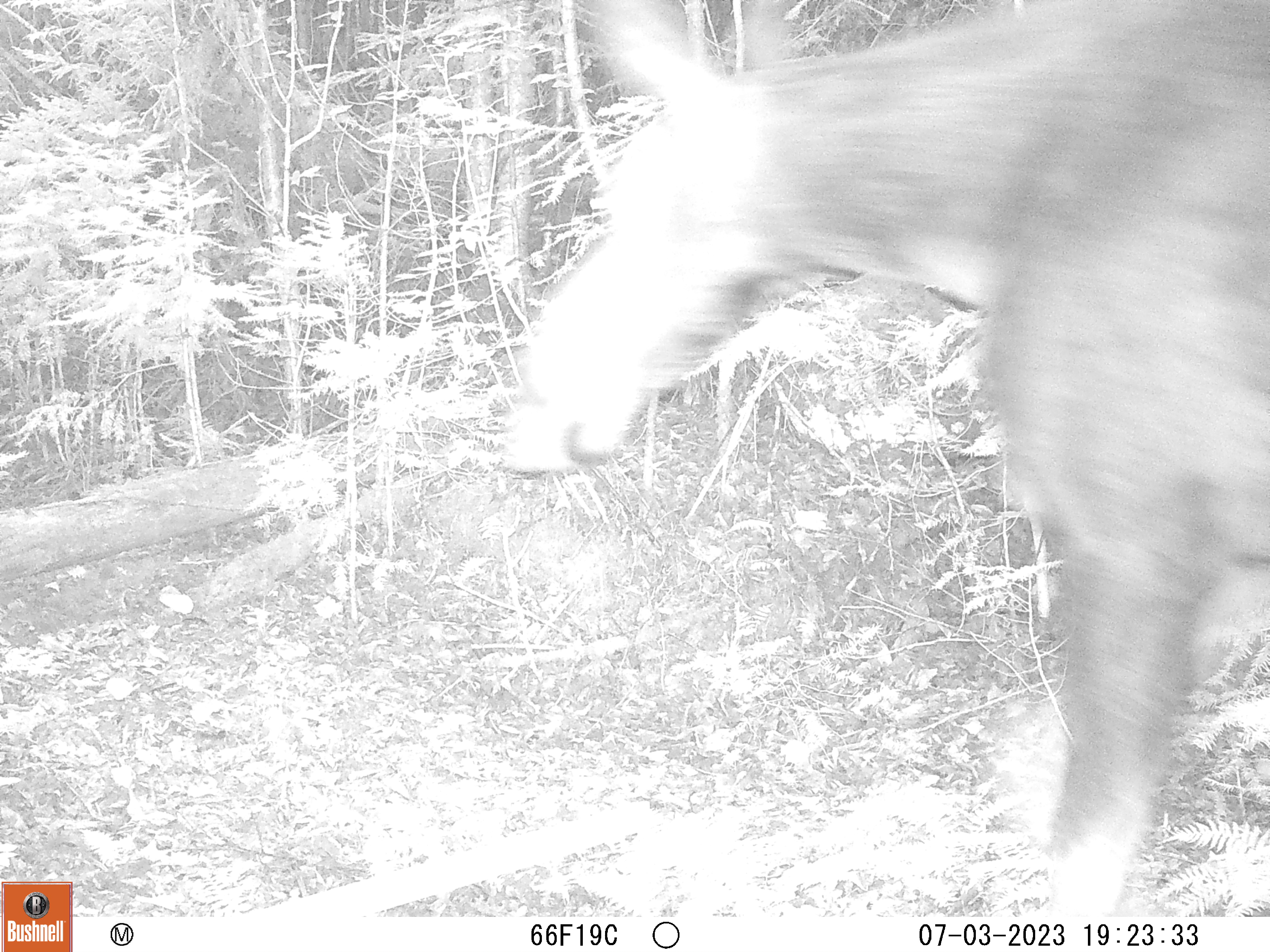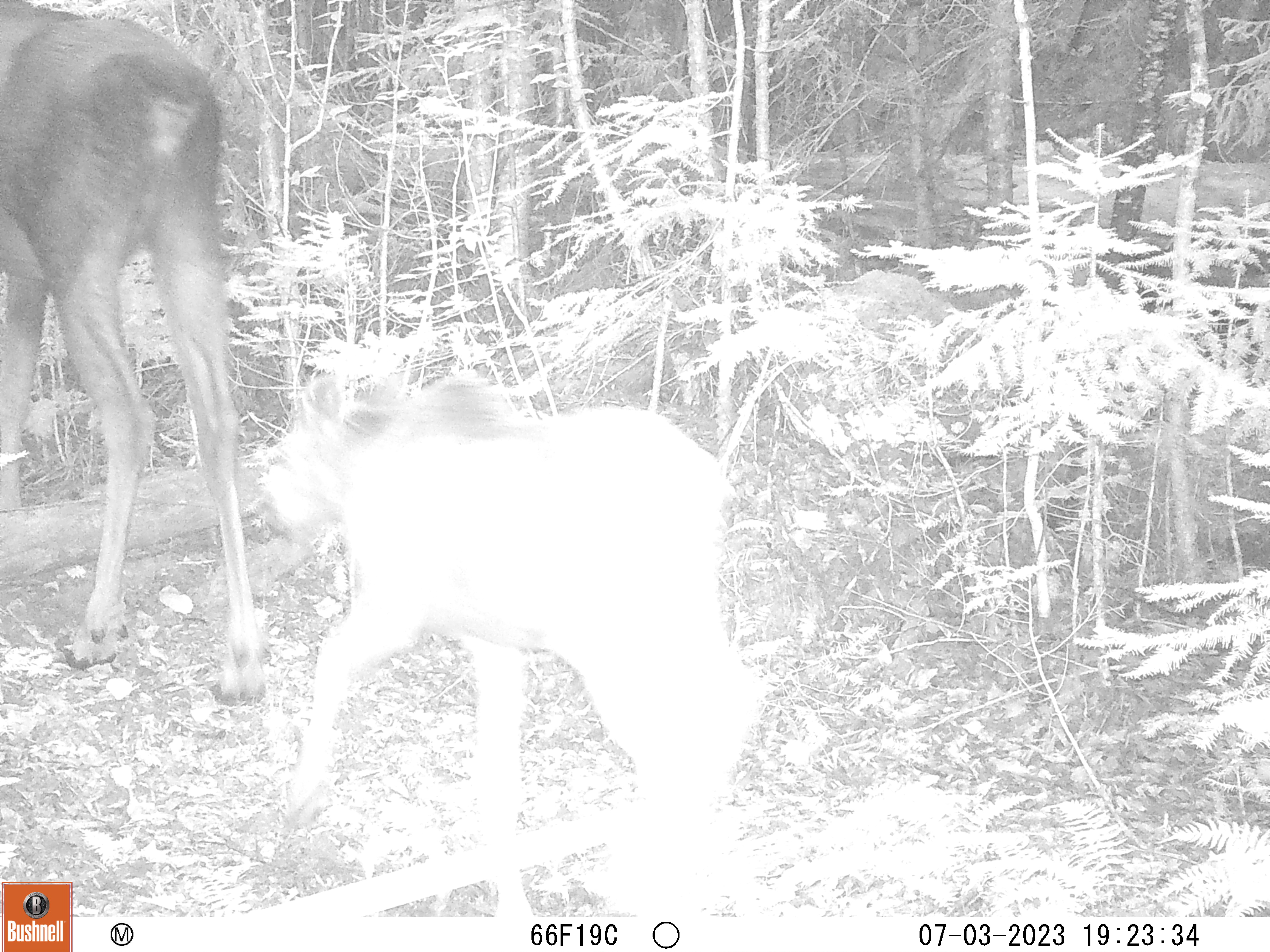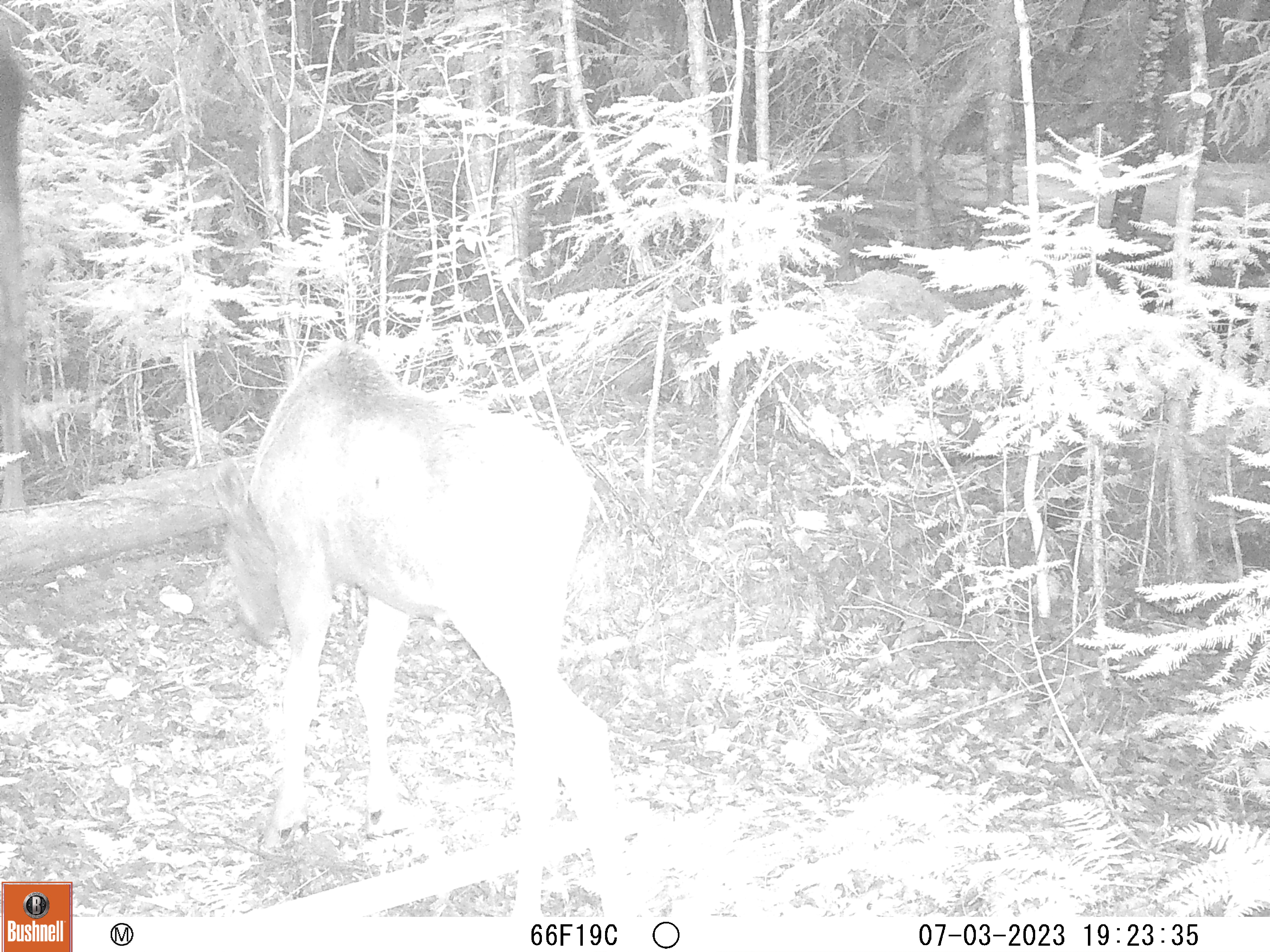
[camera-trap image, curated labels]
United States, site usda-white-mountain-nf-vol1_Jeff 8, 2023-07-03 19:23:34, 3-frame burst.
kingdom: Animalia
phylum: Chordata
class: Mammalia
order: Artiodactyla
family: Cervidae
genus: Alces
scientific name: Alces alces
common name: moose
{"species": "moose (Alces alces)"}